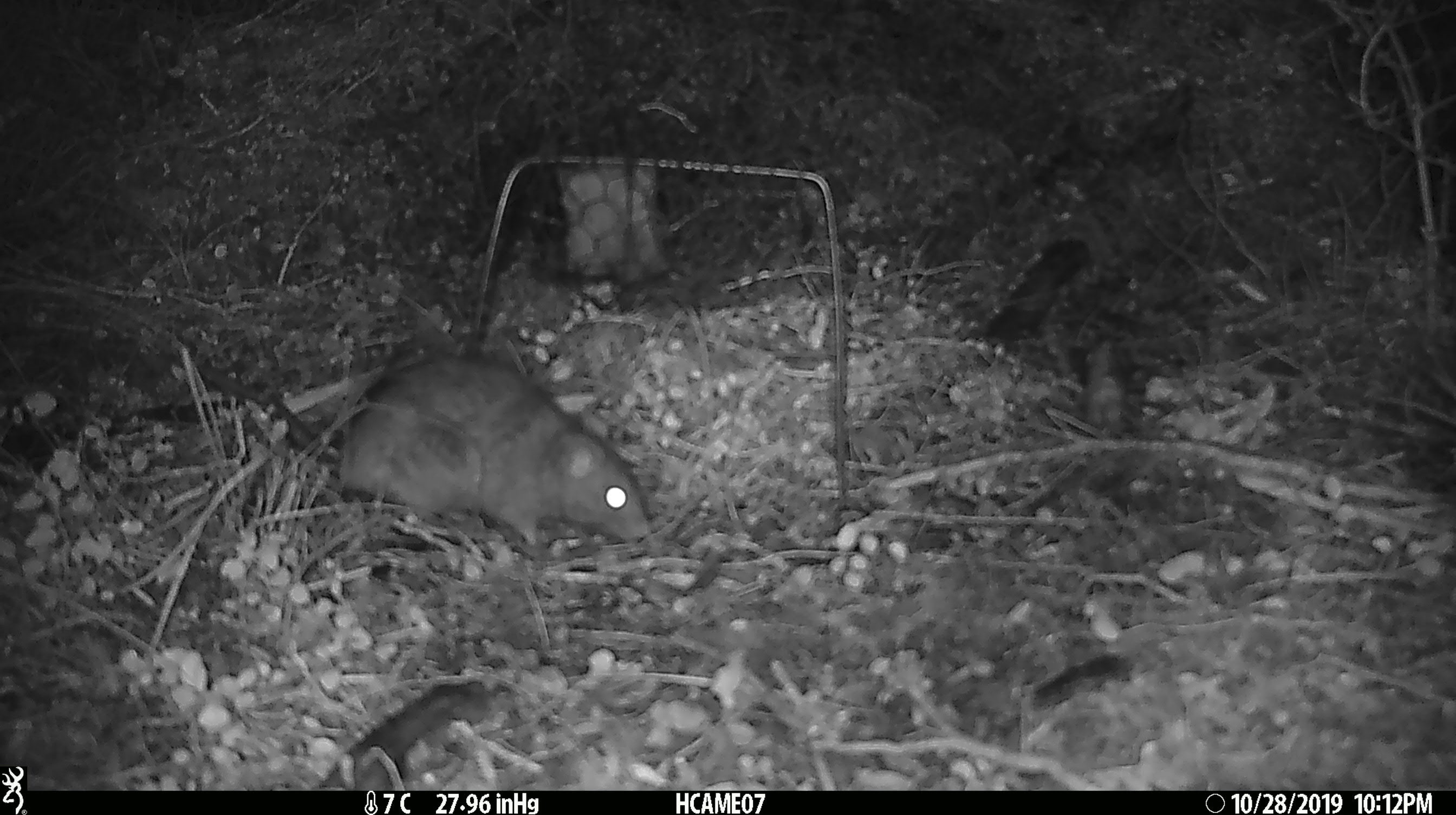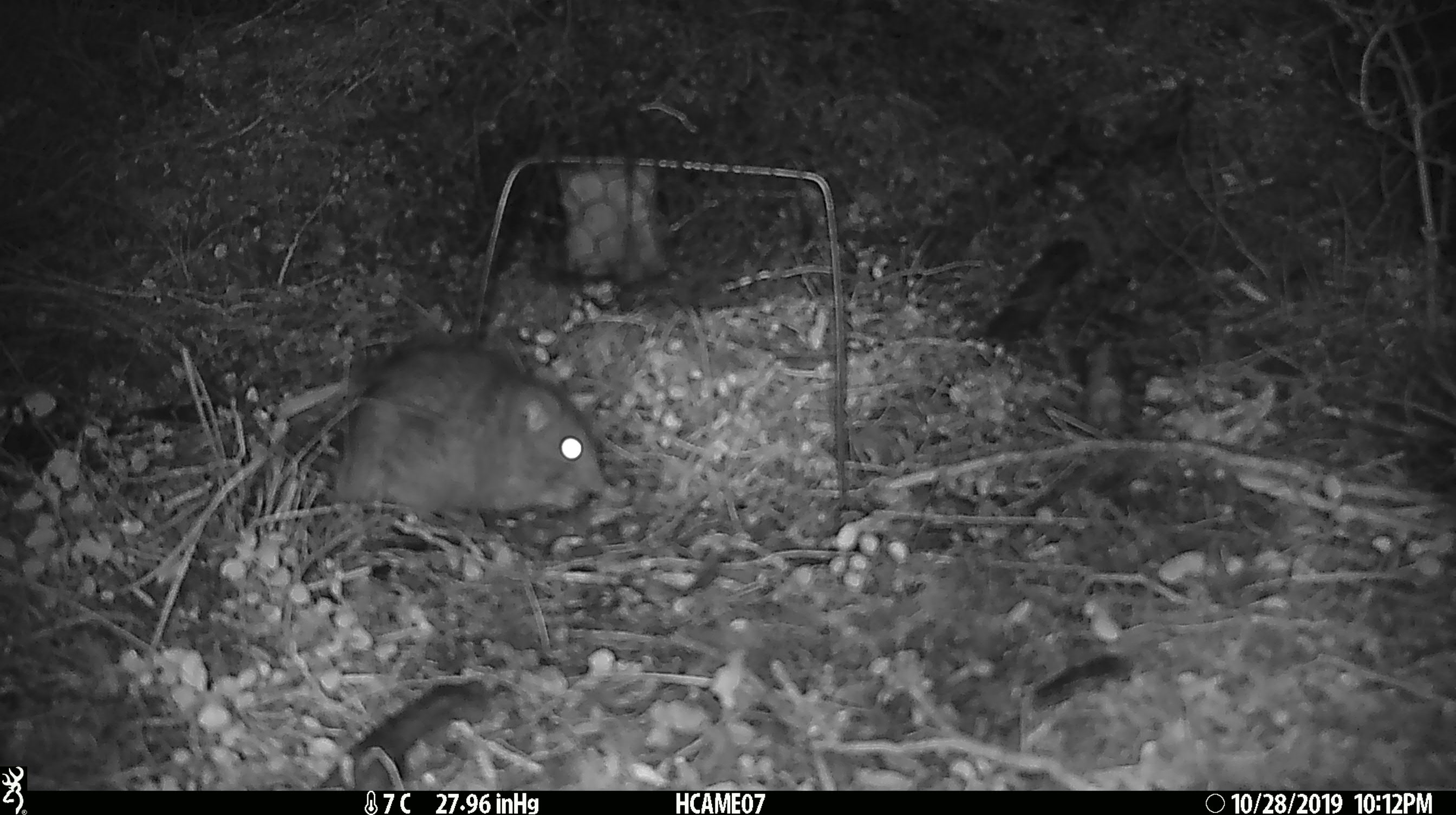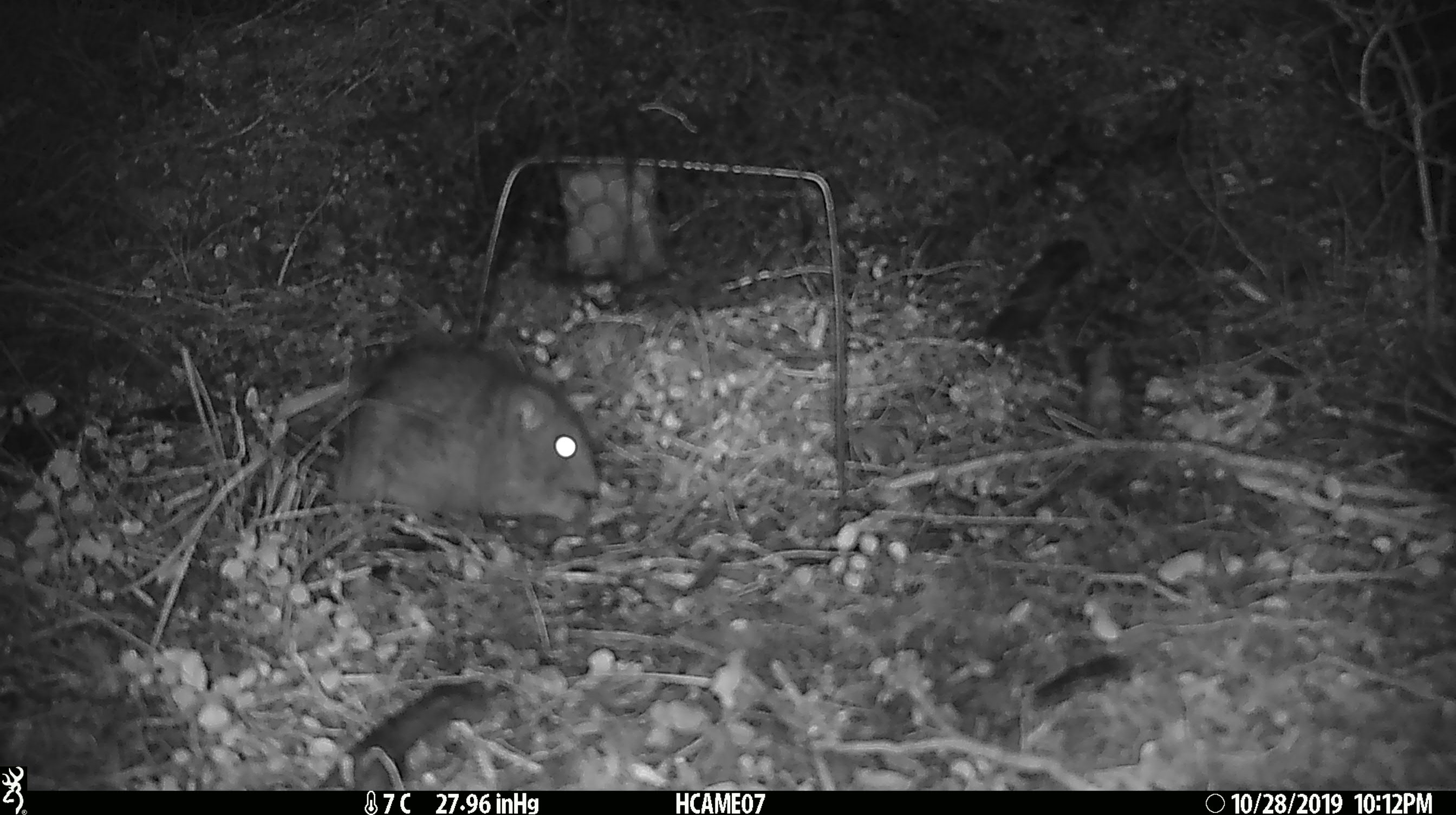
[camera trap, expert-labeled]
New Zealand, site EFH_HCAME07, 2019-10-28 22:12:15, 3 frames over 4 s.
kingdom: Animalia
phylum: Chordata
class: Mammalia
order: Rodentia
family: Muridae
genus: Rattus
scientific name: Rattus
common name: rat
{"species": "rat (Rattus)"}